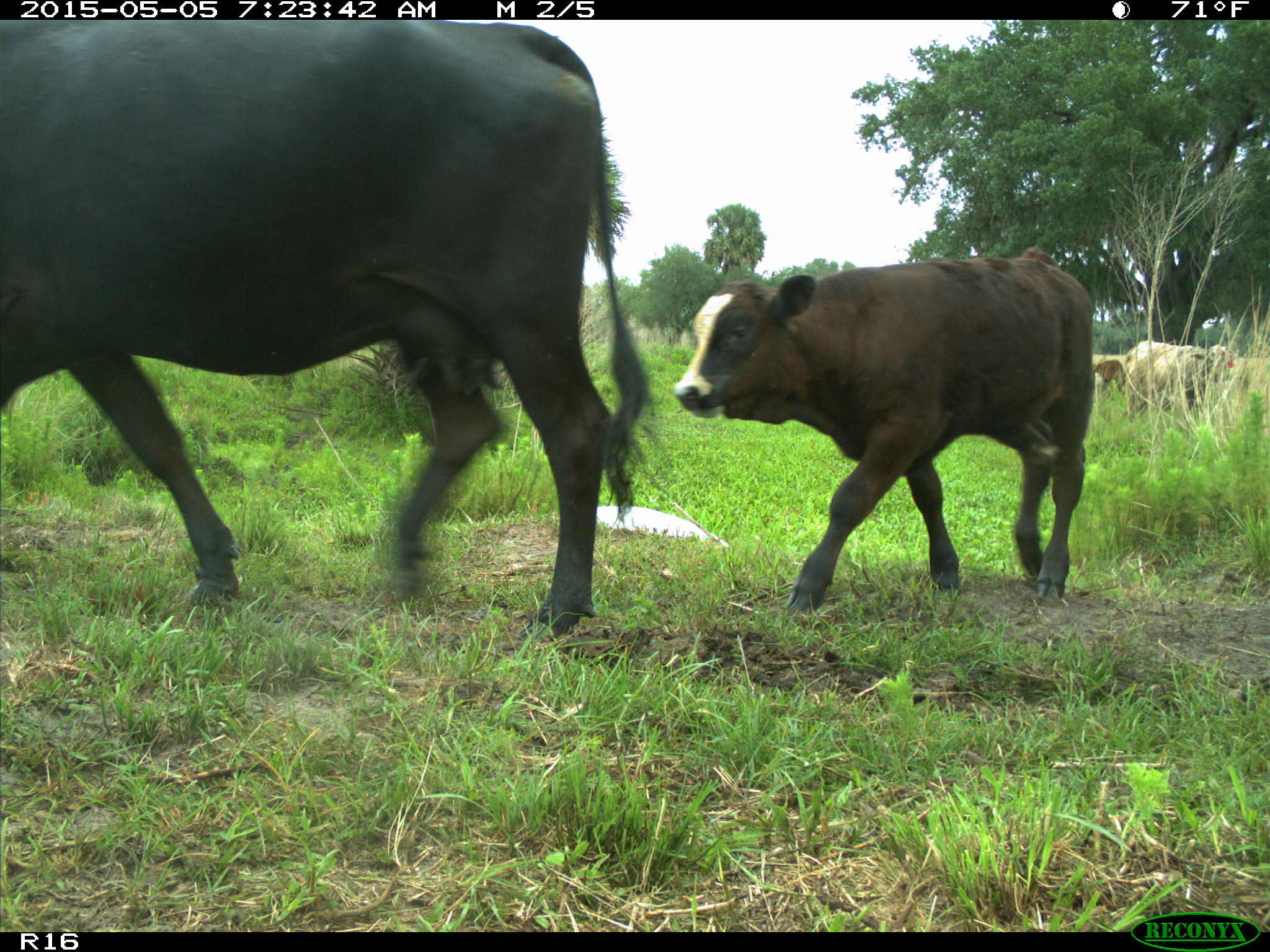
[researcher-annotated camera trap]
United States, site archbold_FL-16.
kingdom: Animalia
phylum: Chordata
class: Mammalia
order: Artiodactyla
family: Bovidae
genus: Bos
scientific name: Bos taurus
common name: domestic cow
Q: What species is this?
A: Bos taurus (domestic cow).